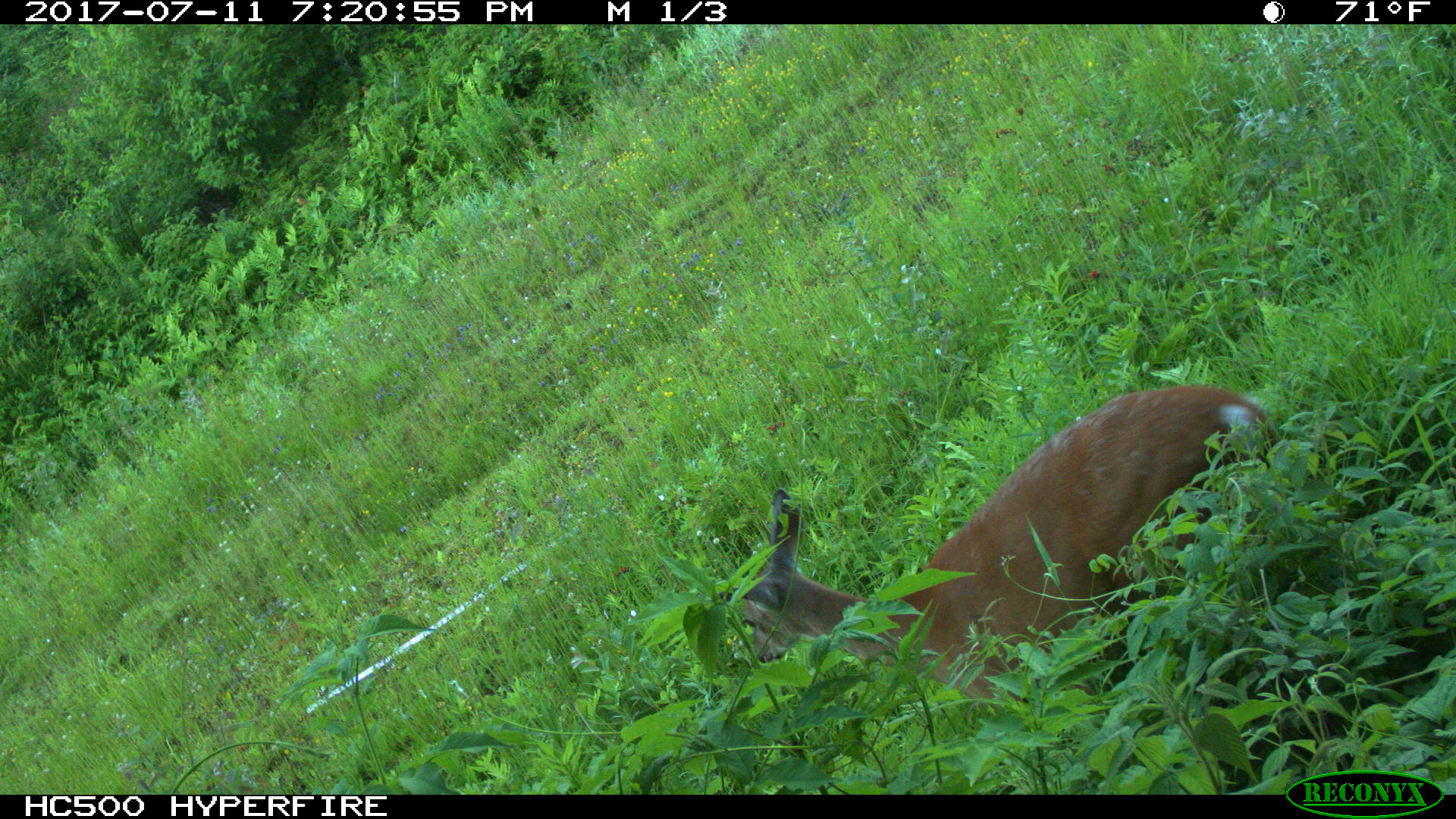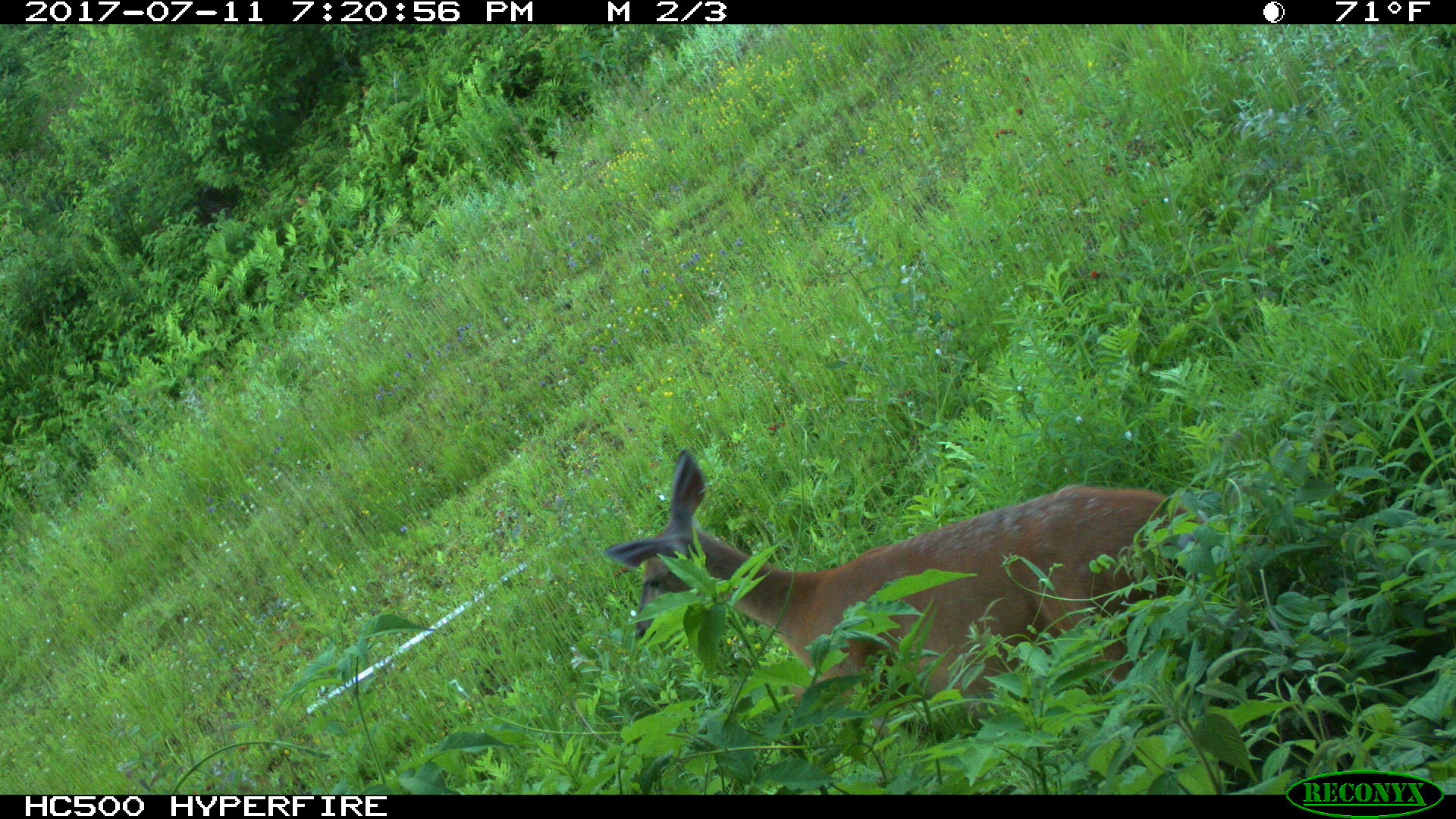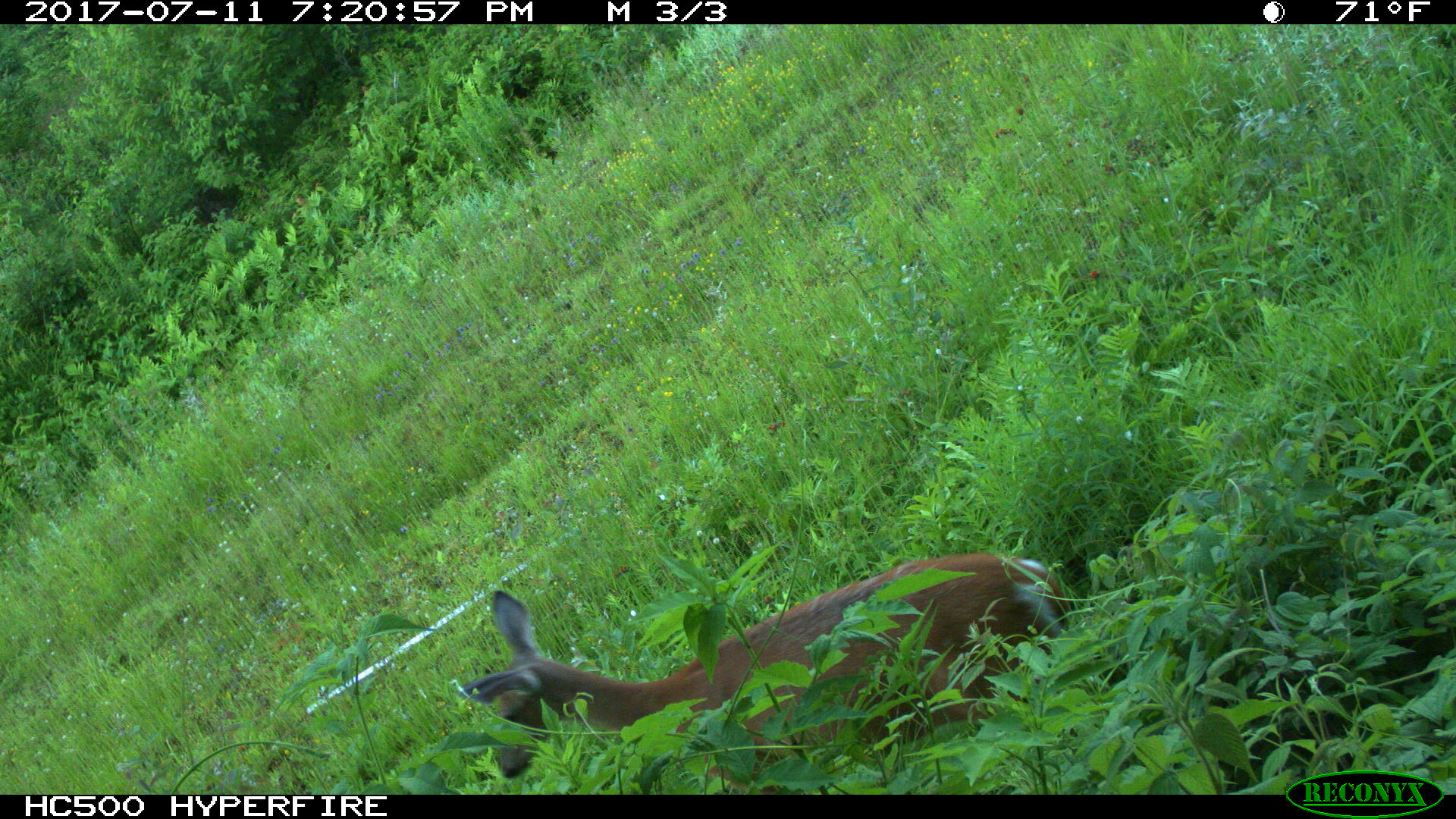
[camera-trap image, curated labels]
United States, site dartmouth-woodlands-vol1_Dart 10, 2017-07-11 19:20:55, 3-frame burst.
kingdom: Animalia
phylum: Chordata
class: Mammalia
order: Artiodactyla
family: Cervidae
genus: Odocoileus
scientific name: Odocoileus virginianus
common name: white-tailed deer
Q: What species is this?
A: White-tailed deer (Odocoileus virginianus).